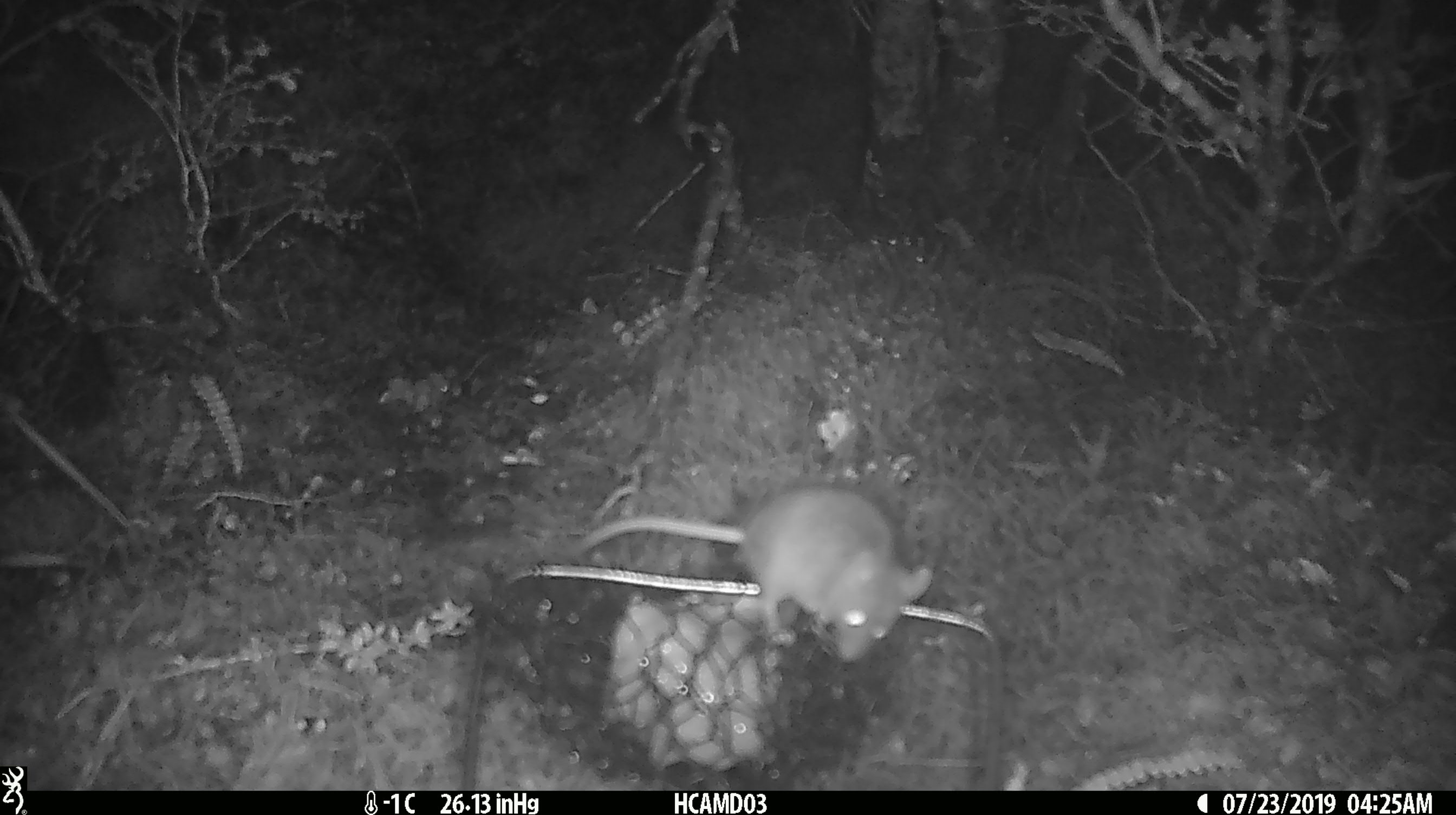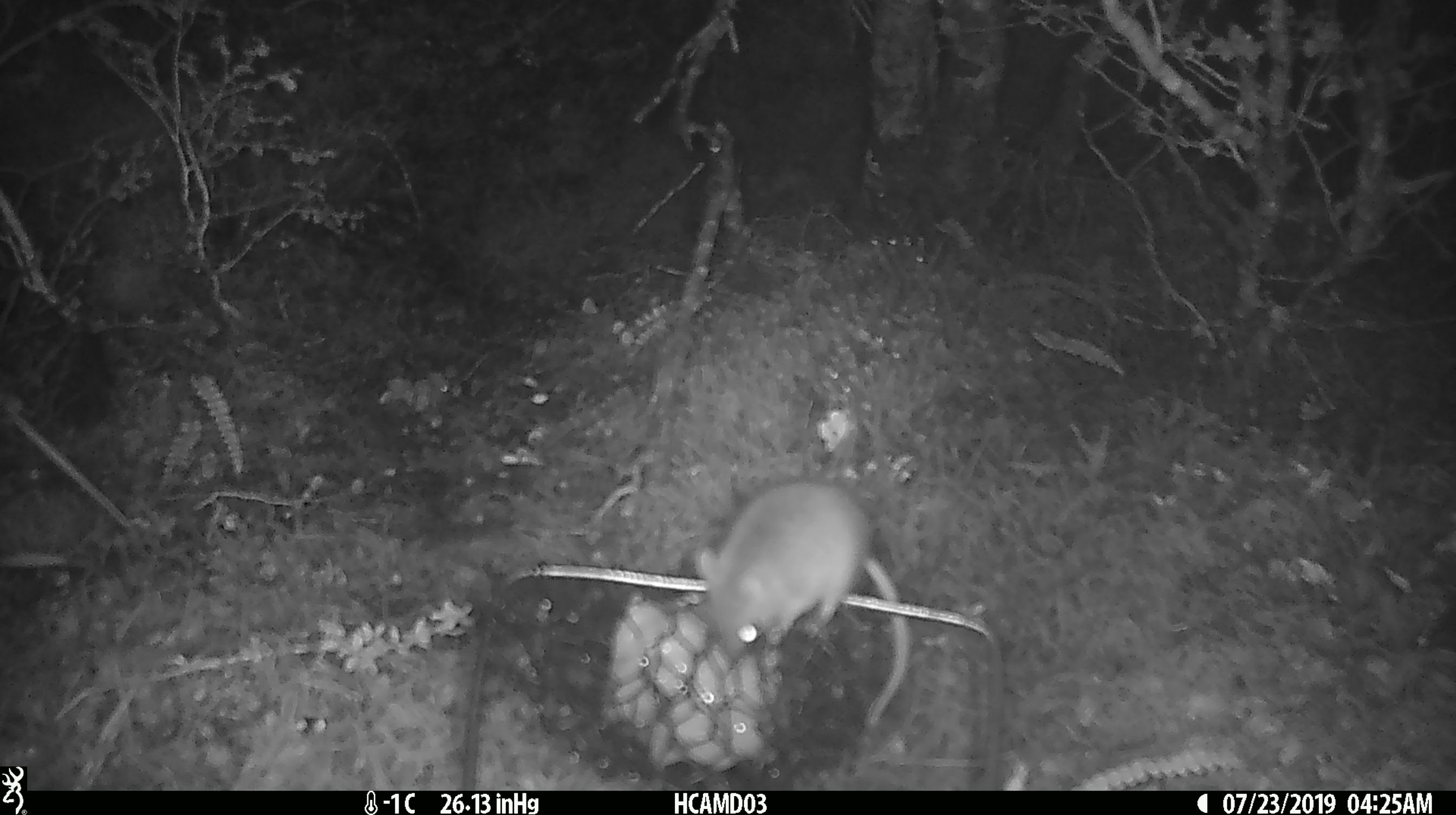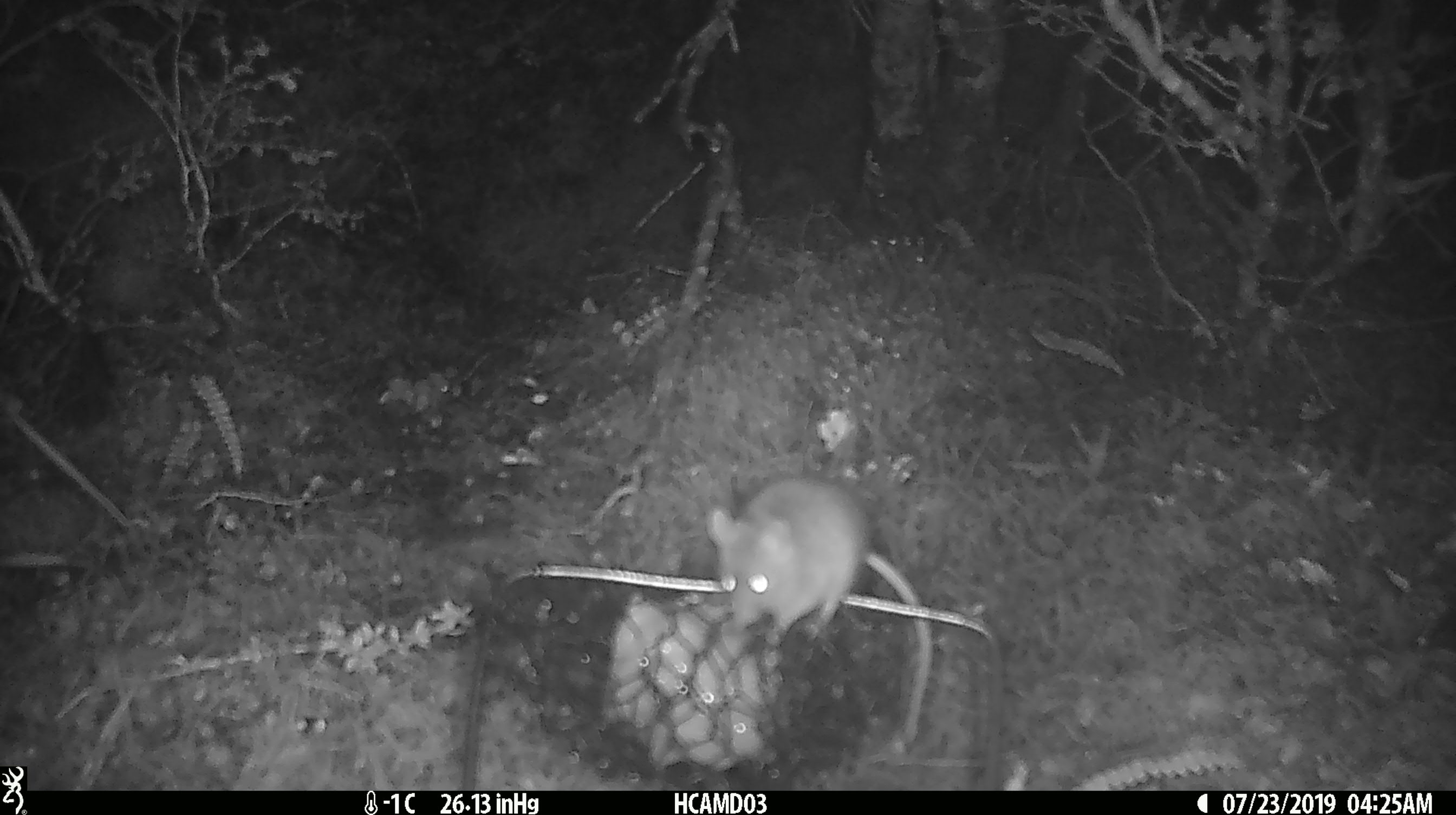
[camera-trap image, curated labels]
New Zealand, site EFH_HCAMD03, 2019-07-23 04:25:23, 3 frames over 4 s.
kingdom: Animalia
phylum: Chordata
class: Mammalia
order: Rodentia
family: Muridae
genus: Mus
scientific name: Mus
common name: mouse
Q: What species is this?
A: Mouse (Mus).